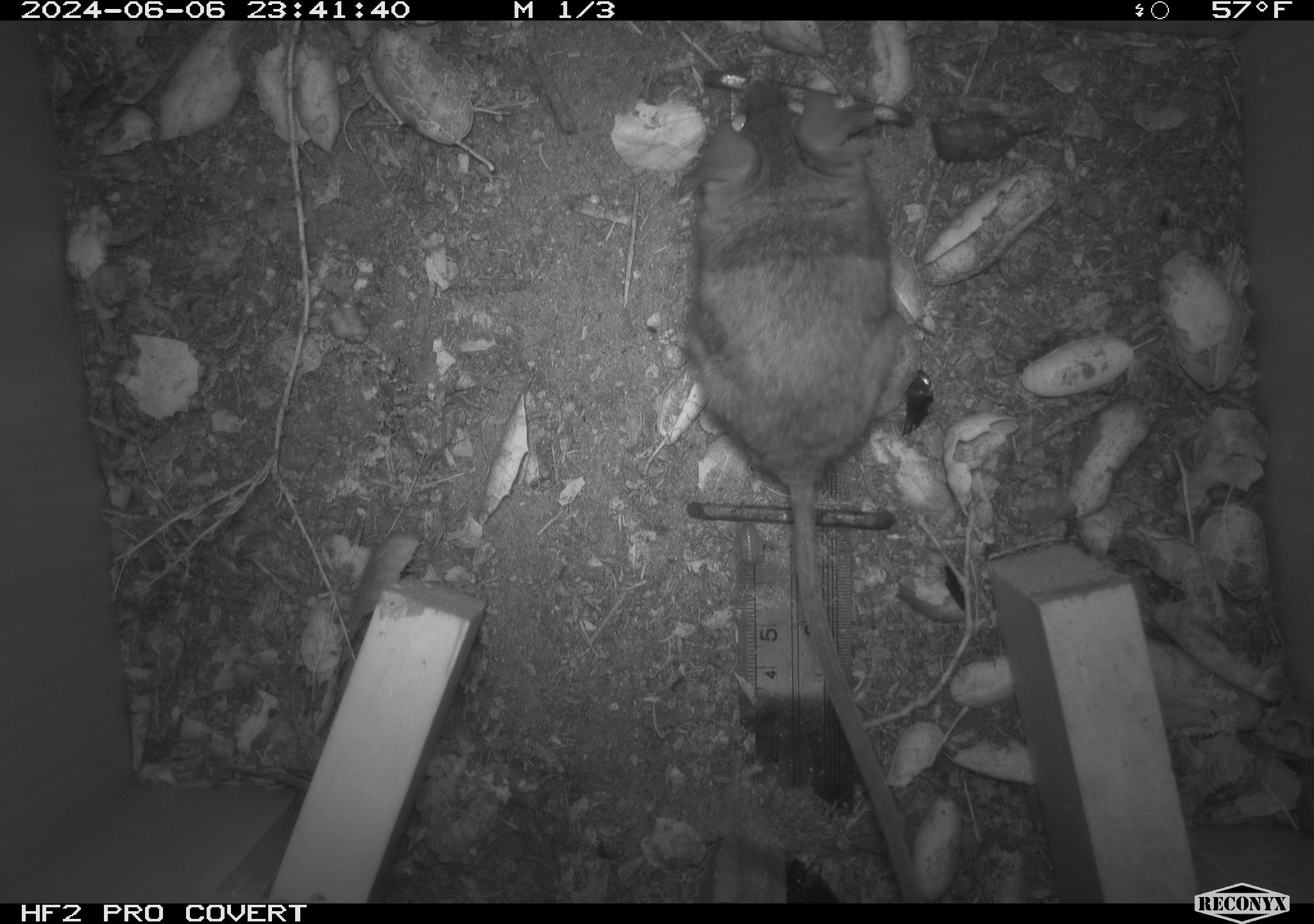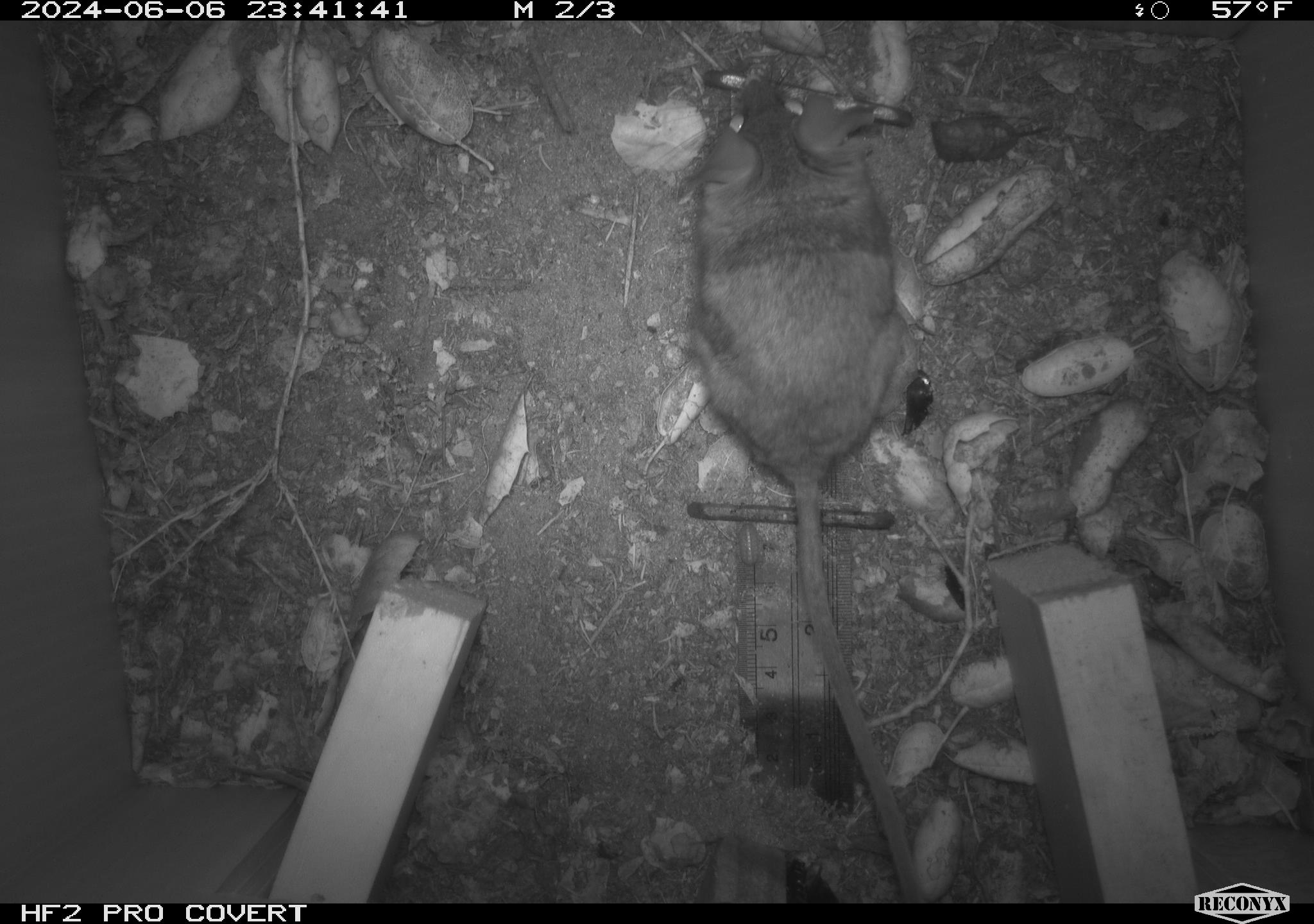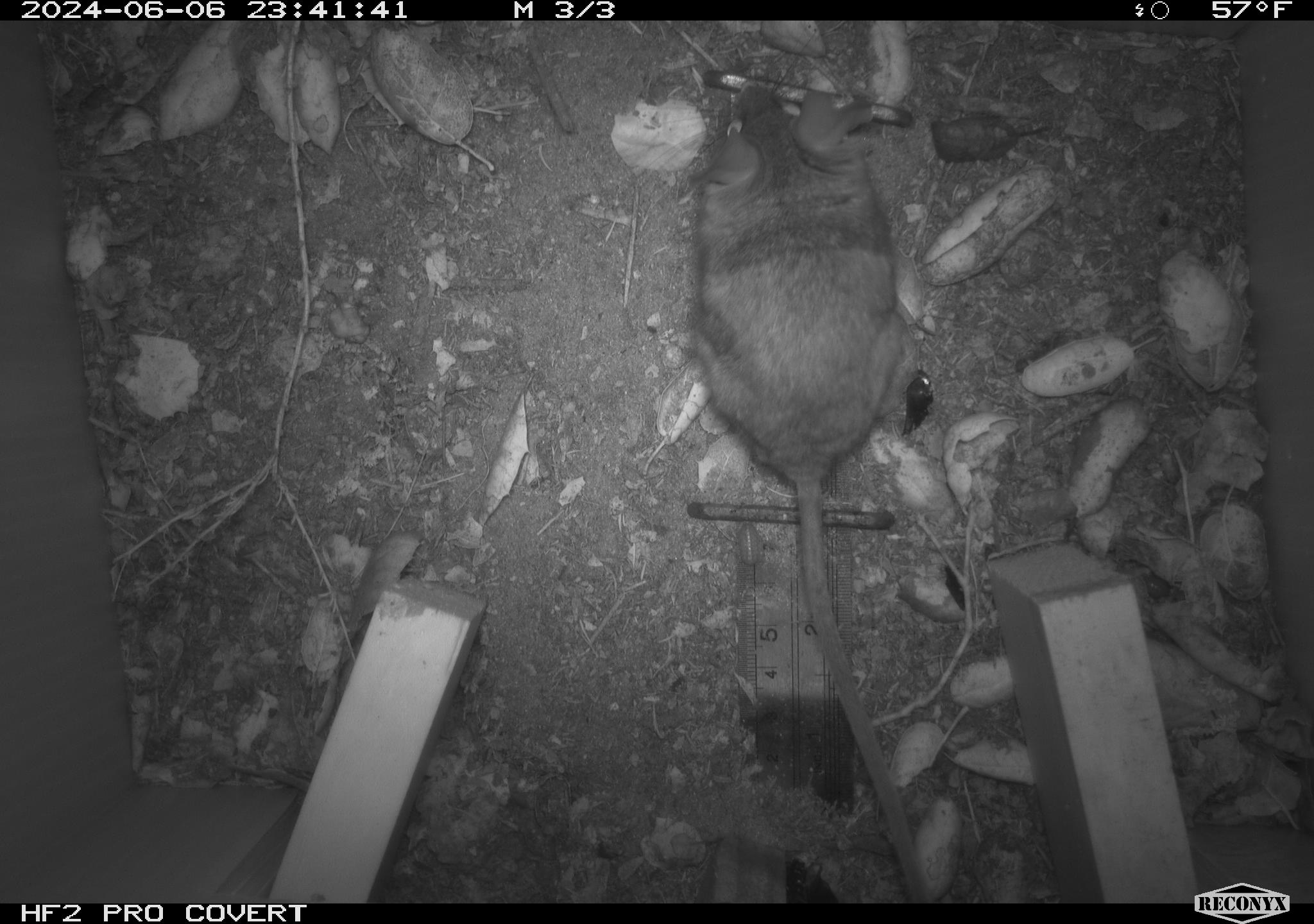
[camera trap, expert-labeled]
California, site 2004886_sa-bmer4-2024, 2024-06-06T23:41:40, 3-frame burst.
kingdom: Animalia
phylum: Chordata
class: Mammalia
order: Rodentia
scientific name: Rodentia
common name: woodrat or rat or mouse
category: woodrat or rat or mouse species